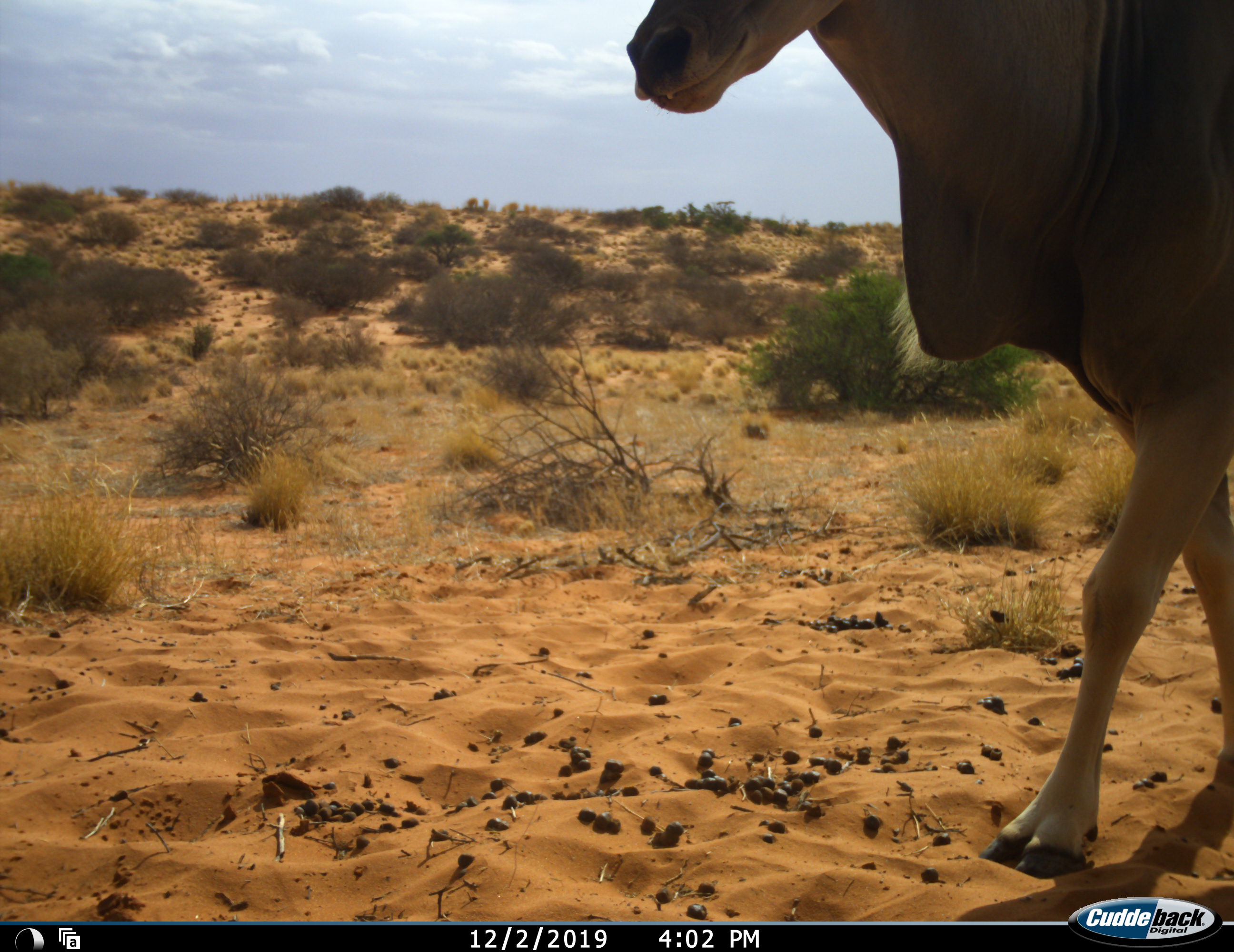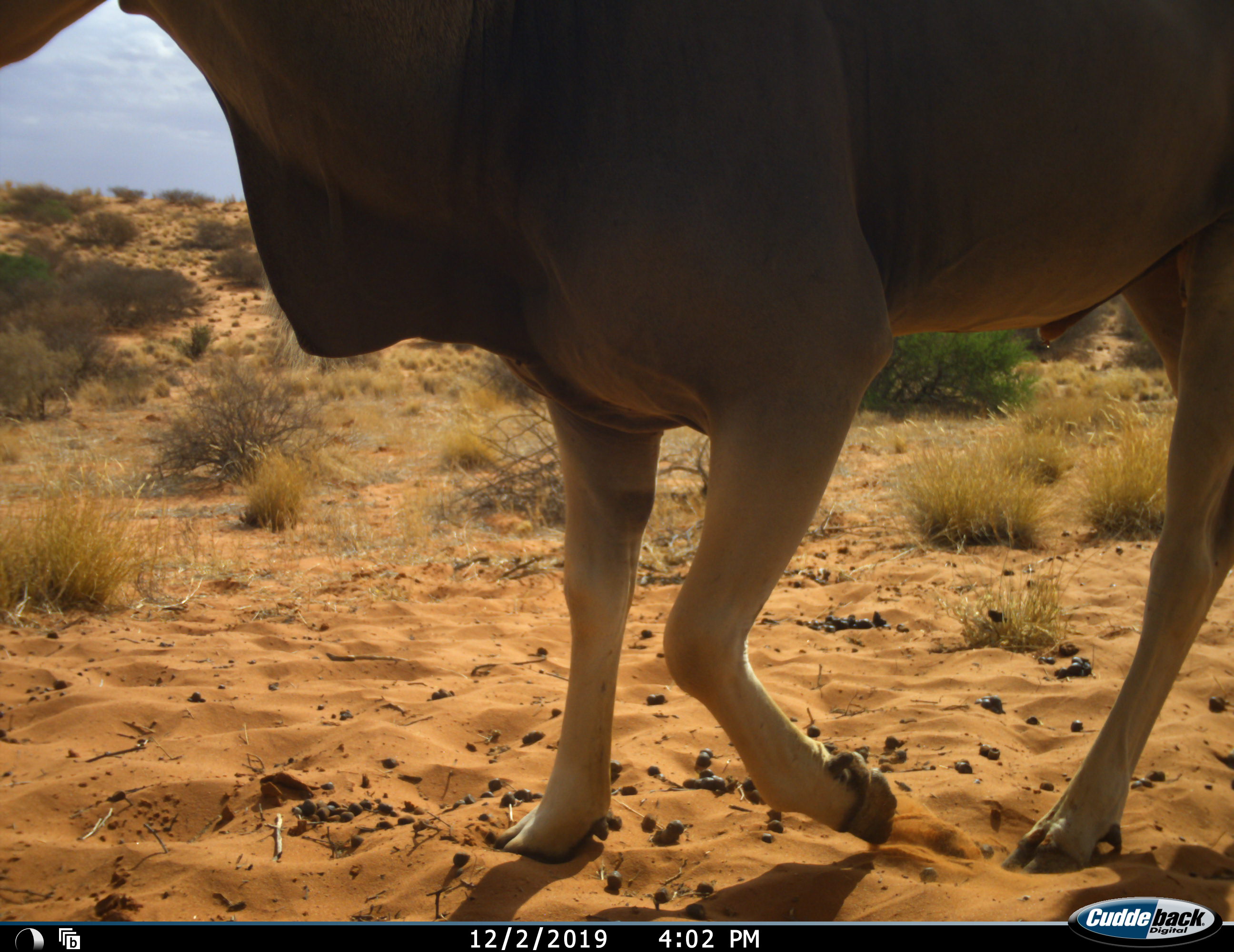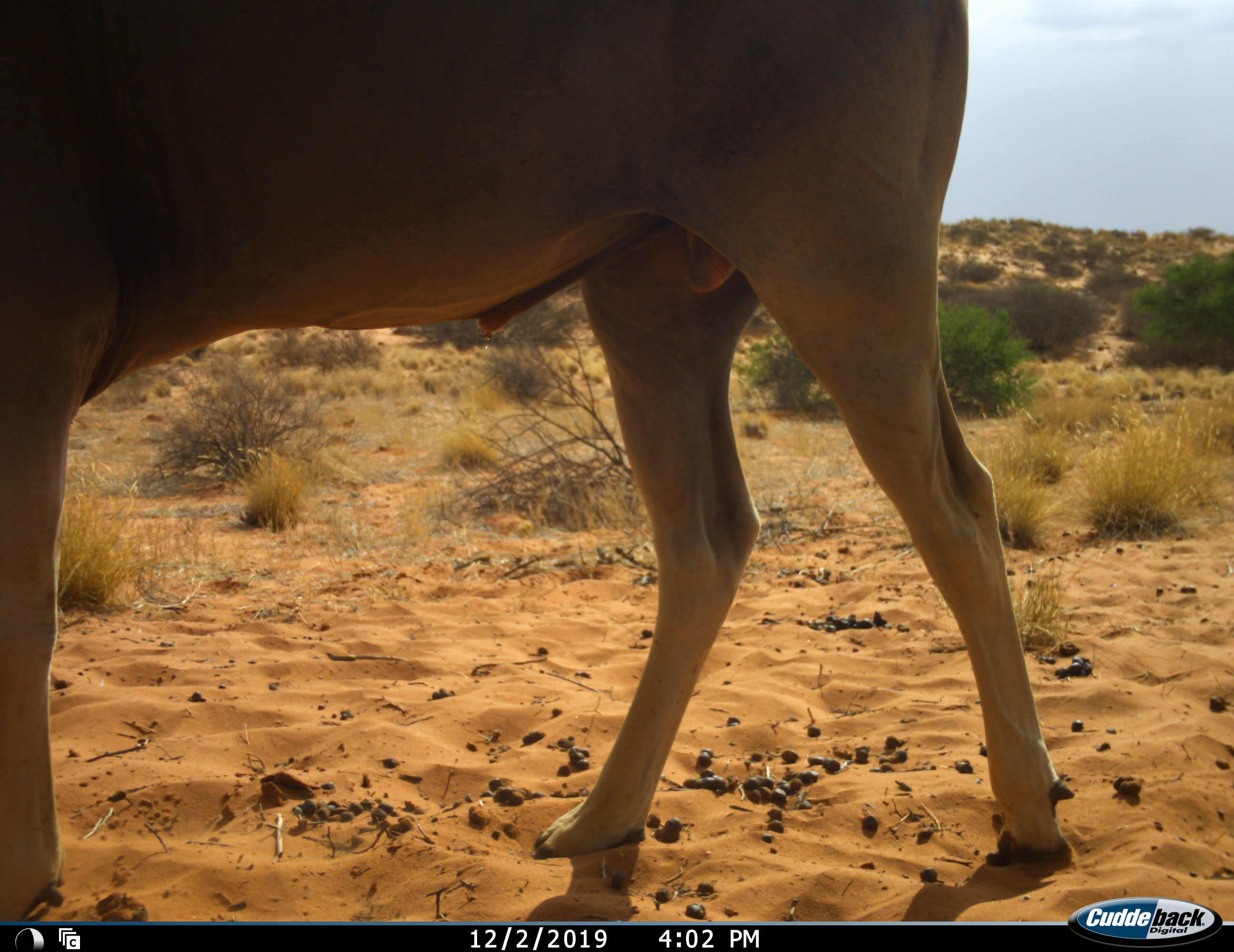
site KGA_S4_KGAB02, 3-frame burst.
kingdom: Animalia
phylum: Chordata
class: Mammalia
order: Artiodactyla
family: Bovidae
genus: Tragelaphus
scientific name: Tragelaphus oryx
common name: eland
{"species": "eland (Tragelaphus oryx)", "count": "1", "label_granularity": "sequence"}